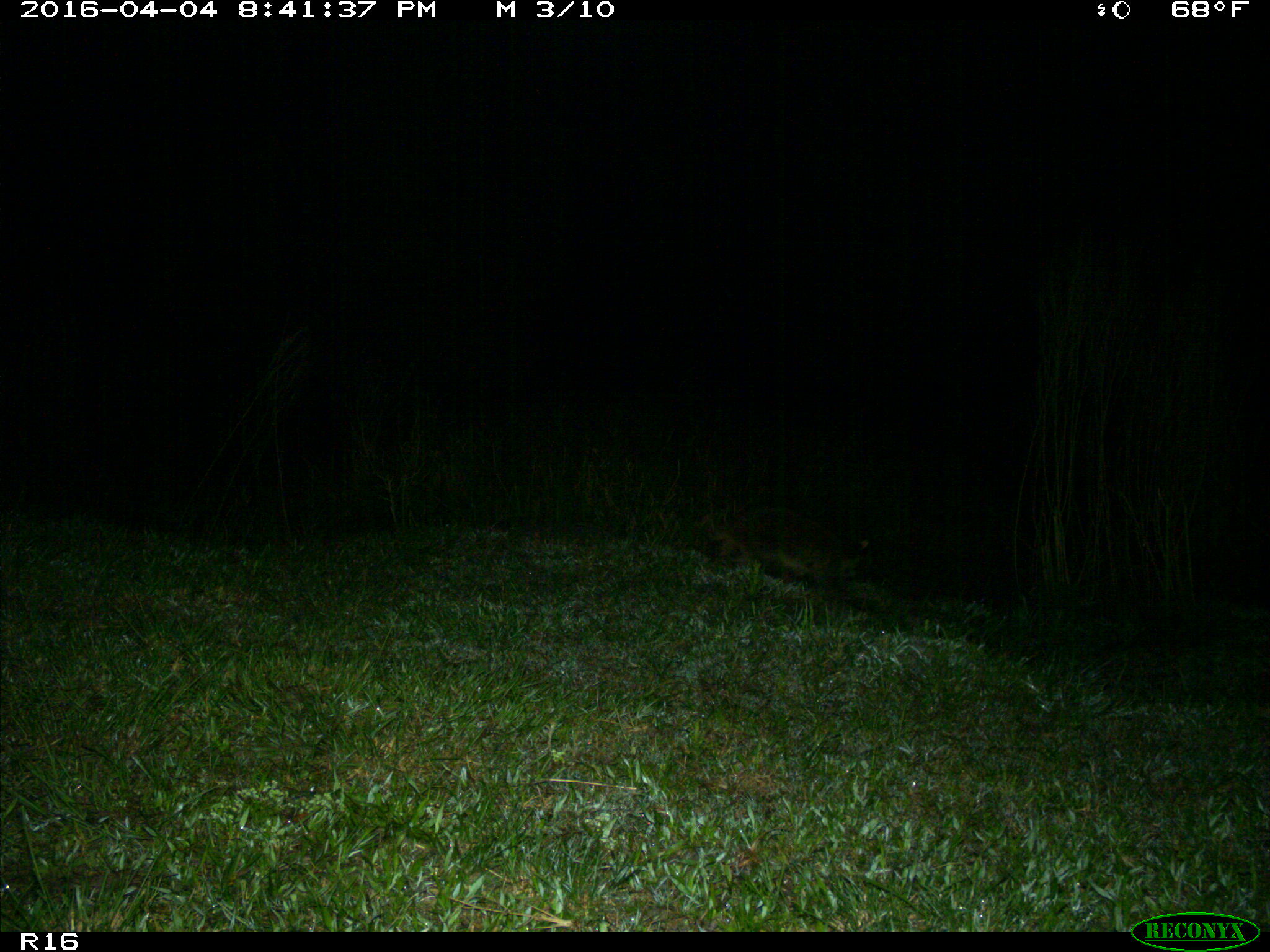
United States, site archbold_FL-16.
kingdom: Animalia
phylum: Chordata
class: Mammalia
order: Carnivora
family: Procyonidae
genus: Procyon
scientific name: Procyon lotor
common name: common raccoon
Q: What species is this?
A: Procyon lotor (common raccoon).